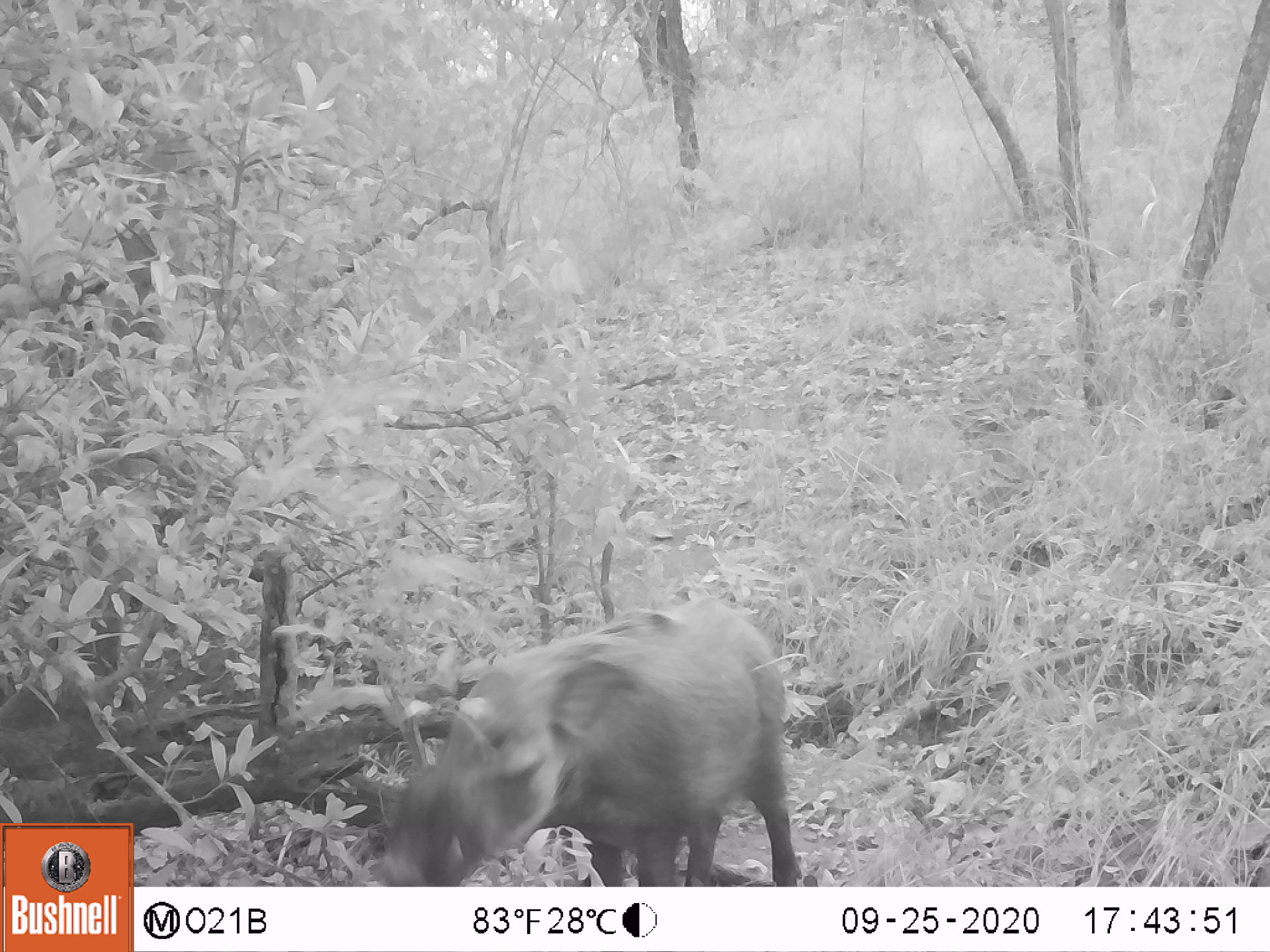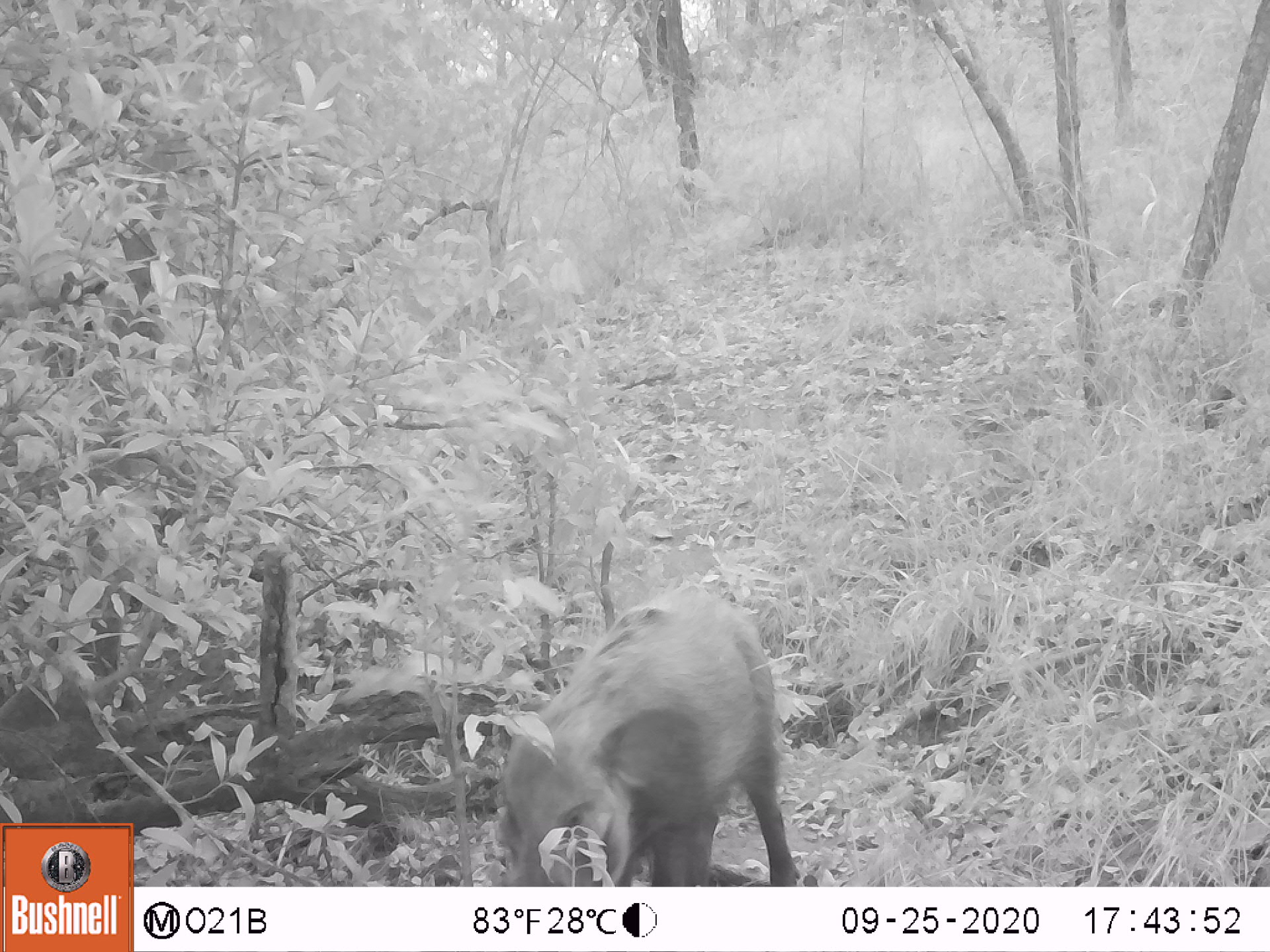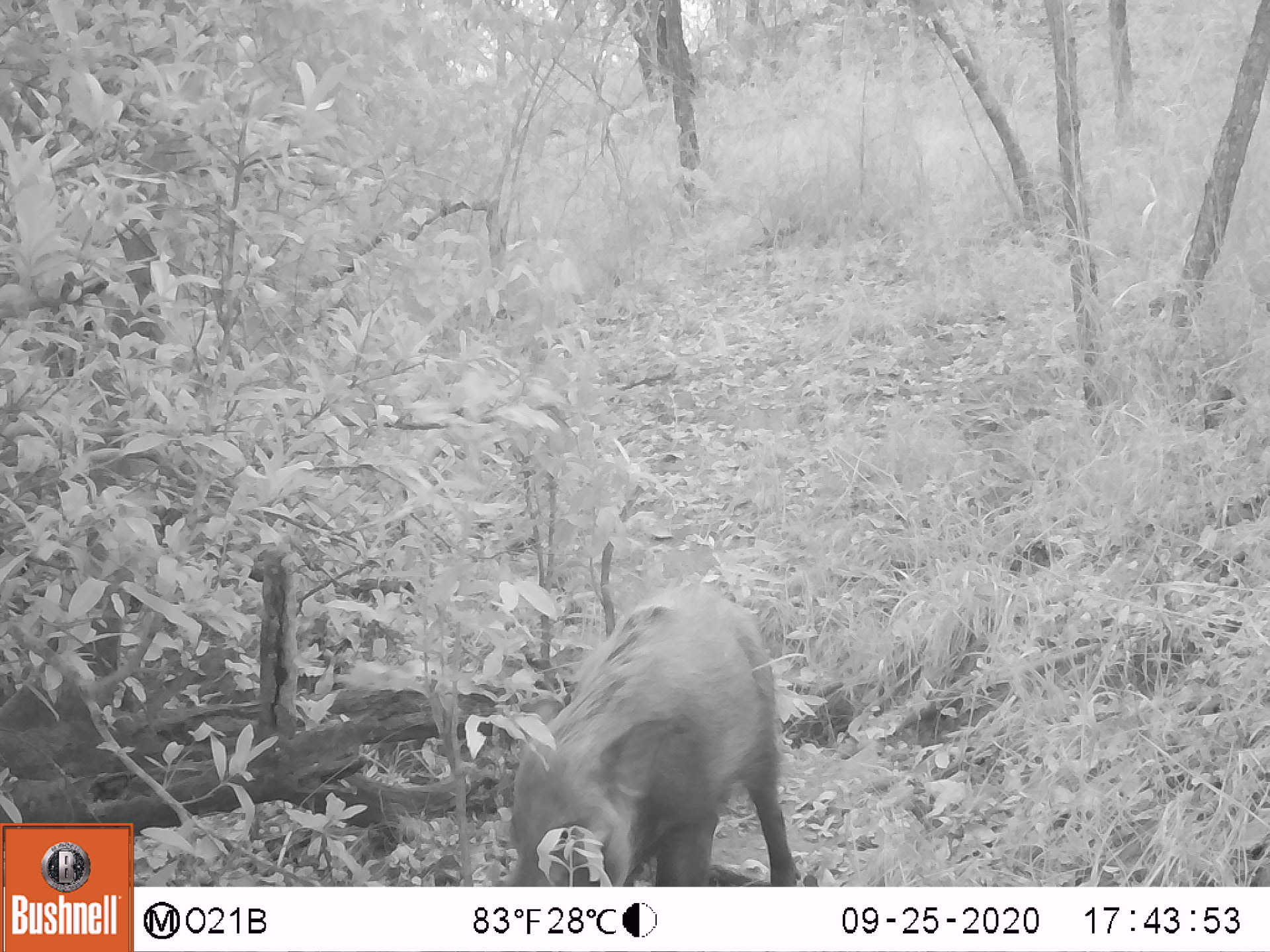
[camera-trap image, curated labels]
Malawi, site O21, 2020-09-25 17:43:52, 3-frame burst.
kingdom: Animalia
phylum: Chordata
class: Mammalia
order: Artiodactyla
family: Suidae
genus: Potamochoerus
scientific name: Potamochoerus larvatus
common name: bushpig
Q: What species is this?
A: Bushpig (Potamochoerus larvatus).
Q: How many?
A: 1.